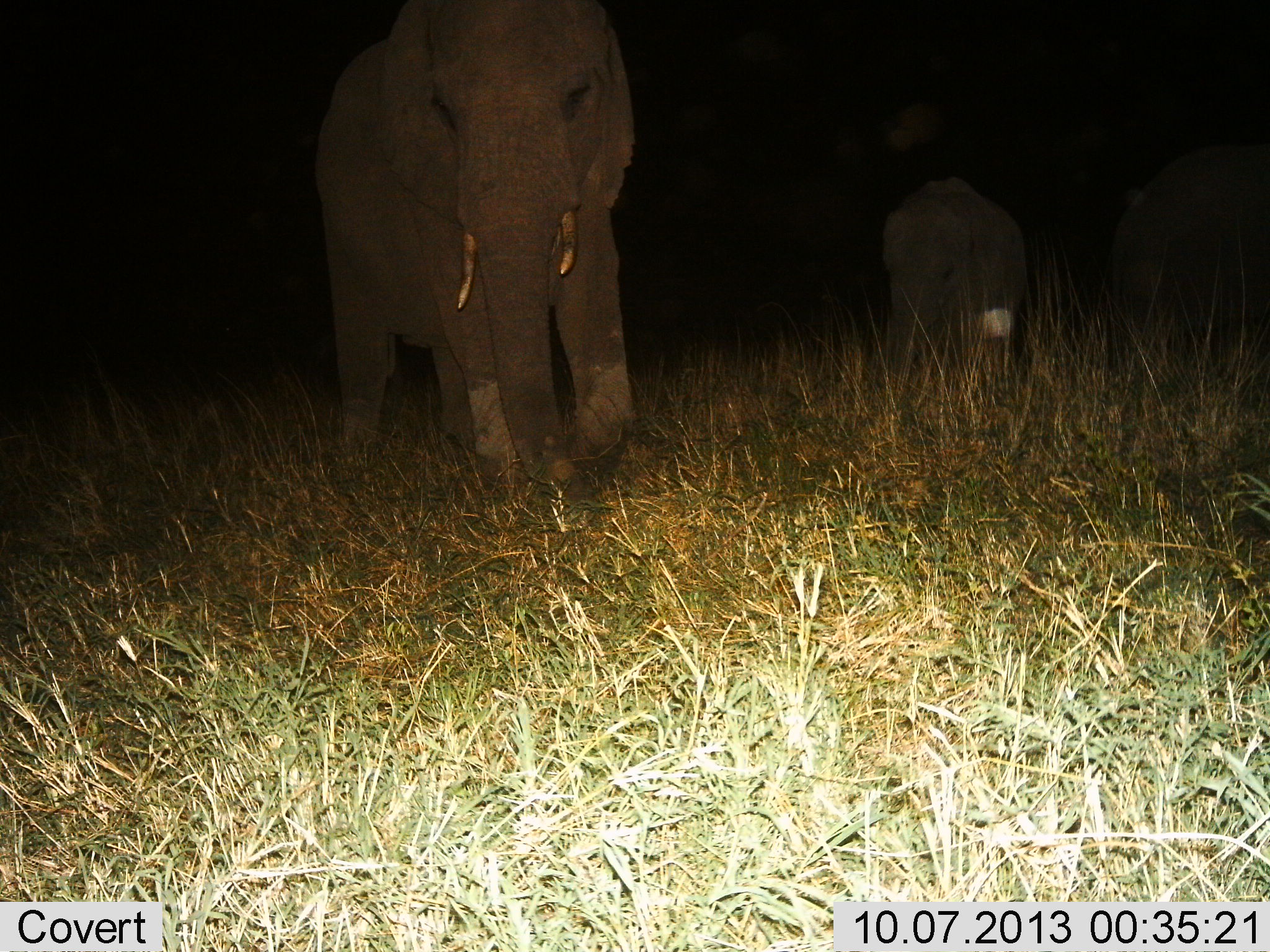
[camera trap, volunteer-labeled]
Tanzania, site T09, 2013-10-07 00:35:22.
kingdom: Animalia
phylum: Chordata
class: Mammalia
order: Proboscidea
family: Elephantidae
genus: Loxodonta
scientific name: Loxodonta africana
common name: african bush elephant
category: elephant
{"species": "elephant (african bush elephant) (Loxodonta africana)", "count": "3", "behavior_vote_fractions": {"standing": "60%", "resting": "0%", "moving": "50%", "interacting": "0%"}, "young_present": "40%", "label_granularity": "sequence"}